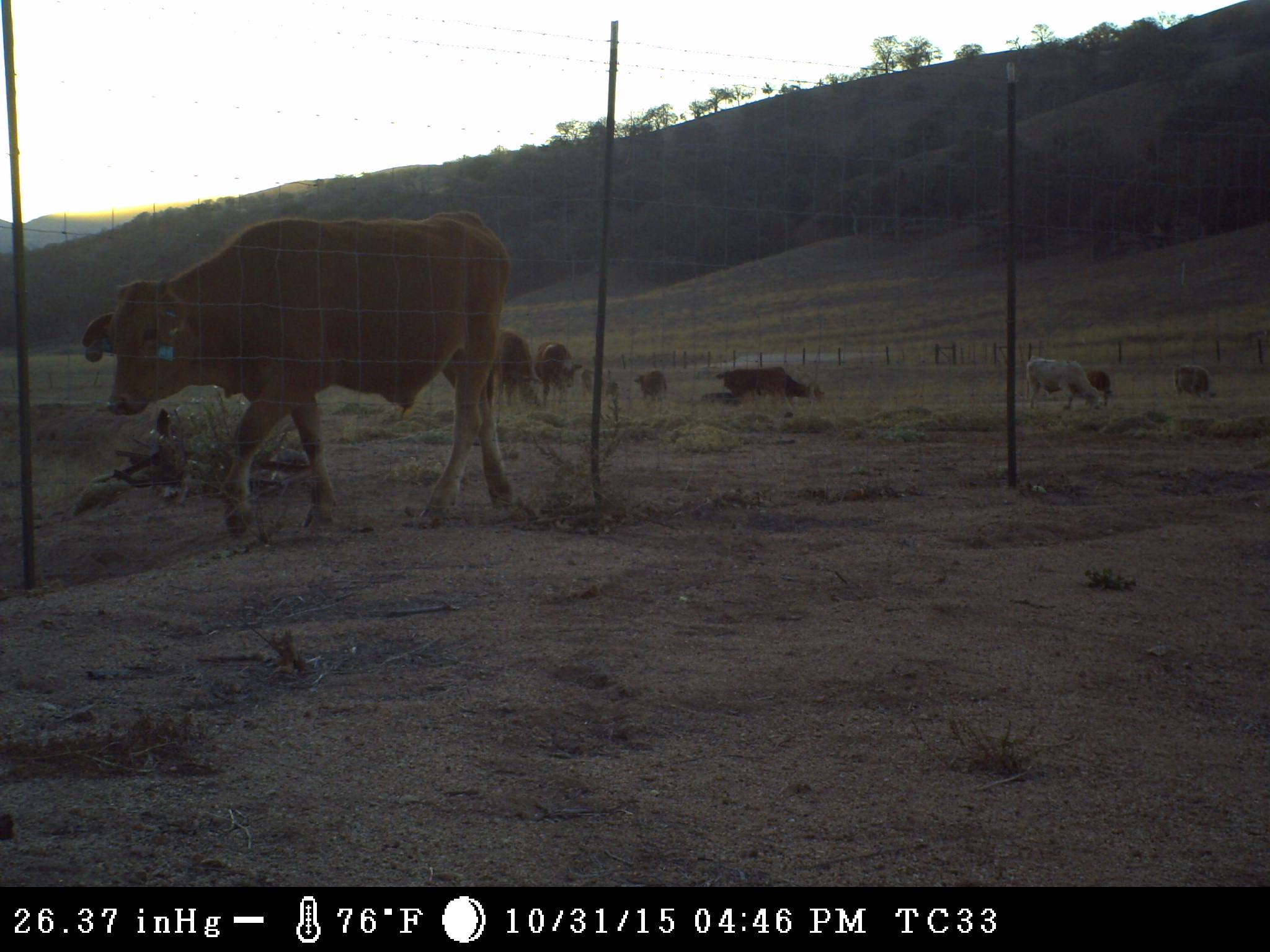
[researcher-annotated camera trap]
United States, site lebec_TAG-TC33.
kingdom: Animalia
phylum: Chordata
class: Mammalia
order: Artiodactyla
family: Bovidae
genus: Bos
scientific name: Bos taurus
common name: domestic cow